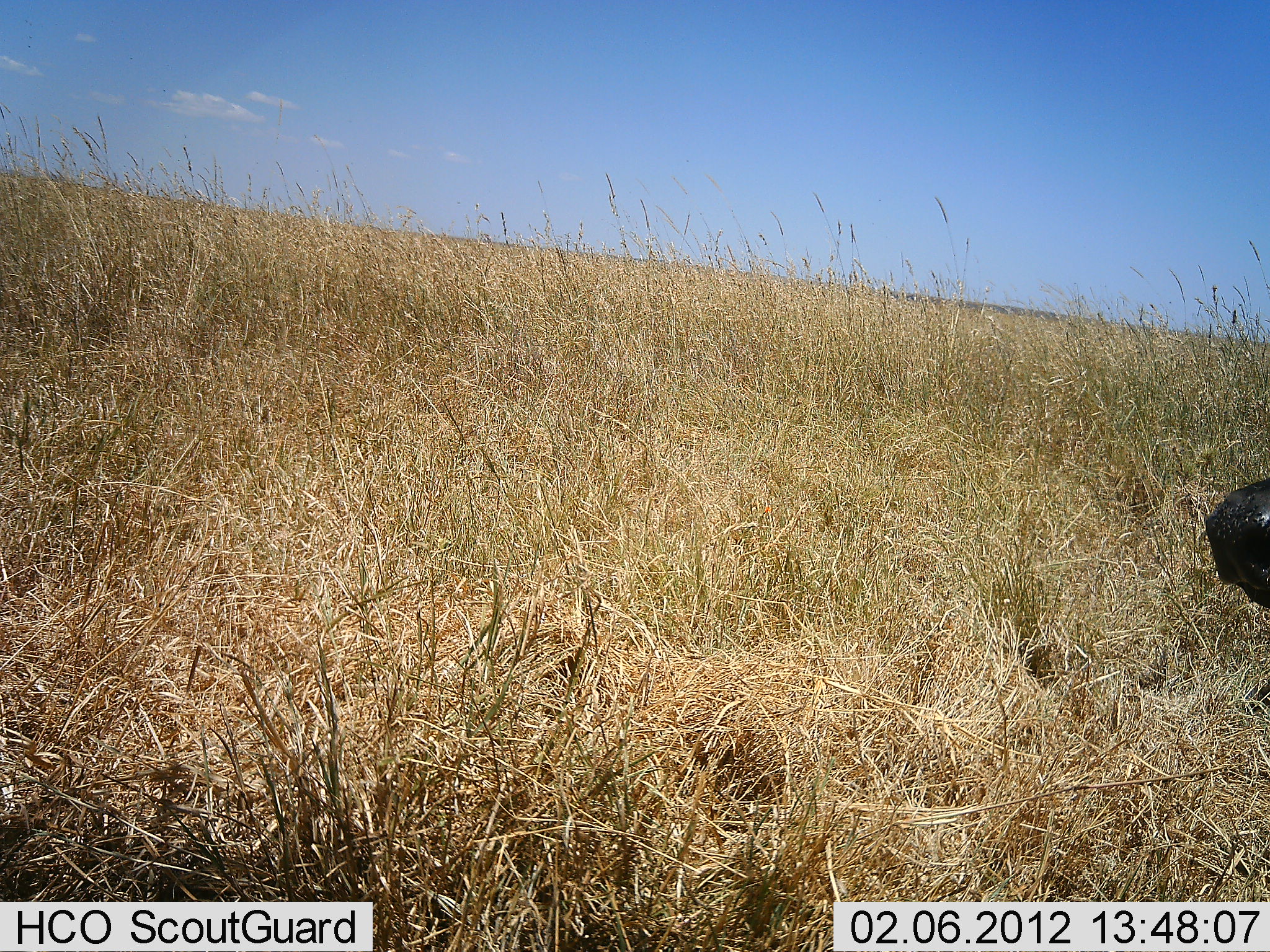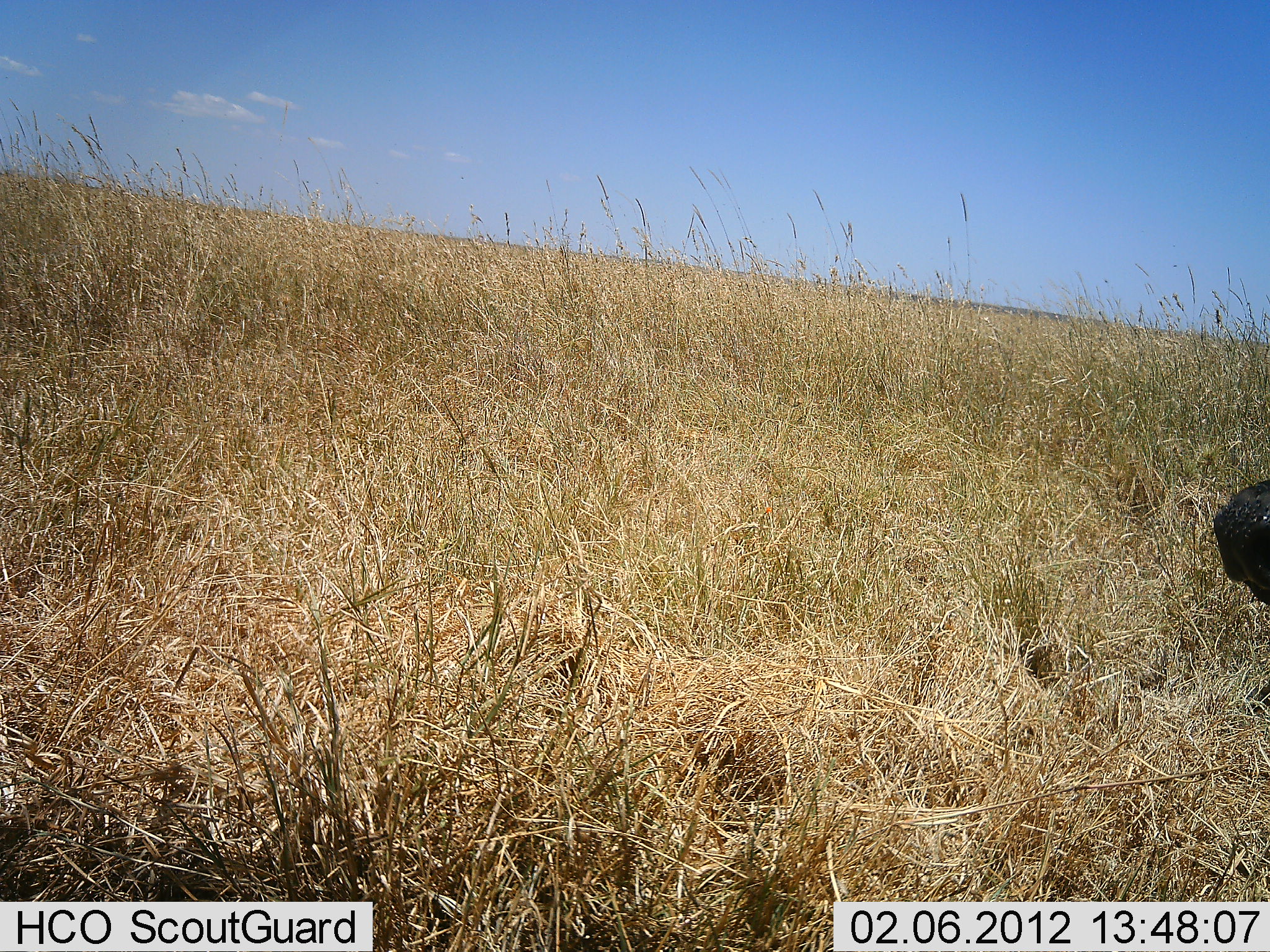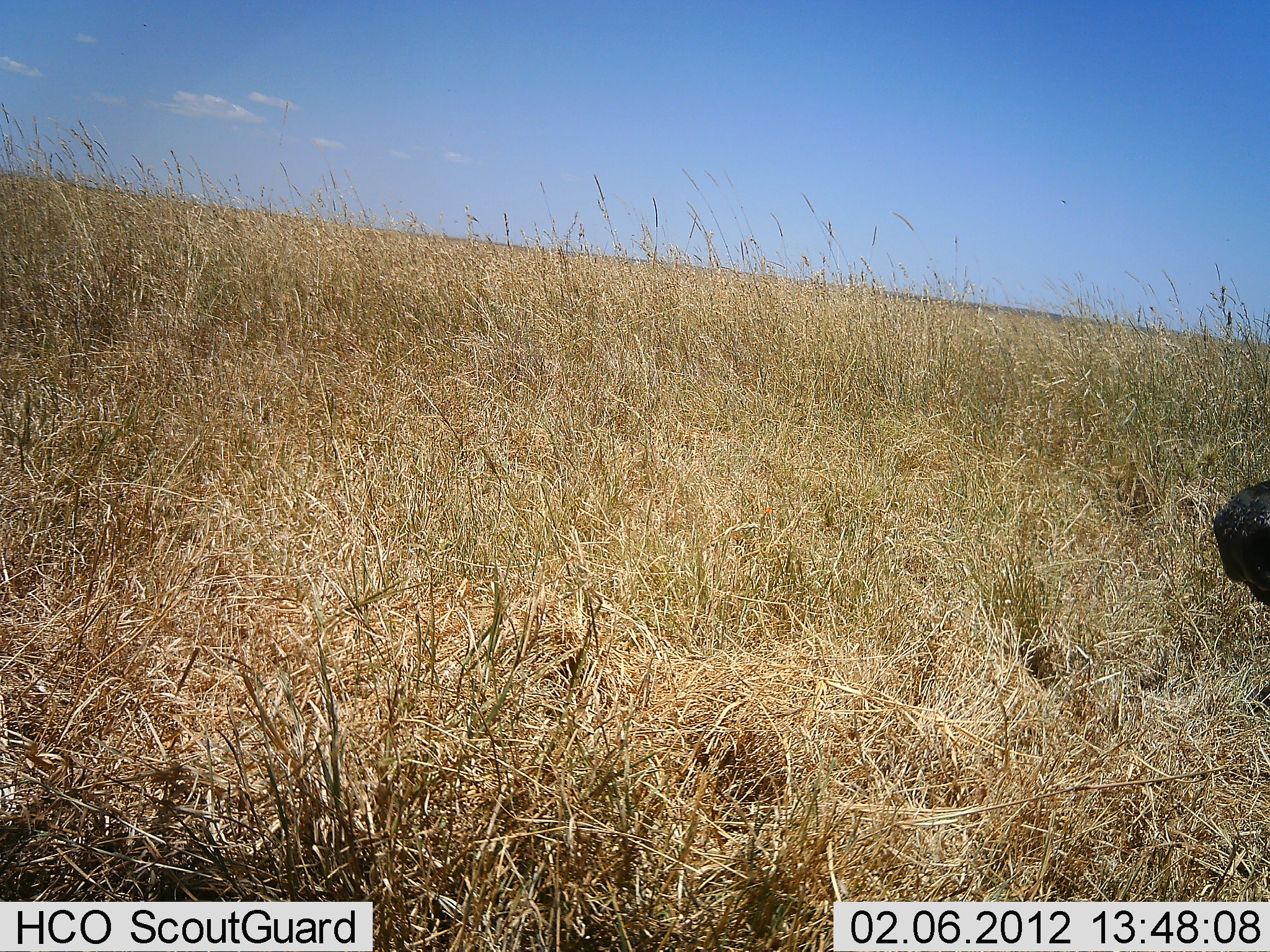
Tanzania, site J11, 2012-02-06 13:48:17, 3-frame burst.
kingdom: Animalia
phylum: Chordata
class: Mammalia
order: Artiodactyla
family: Bovidae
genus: Syncerus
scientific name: Syncerus caffer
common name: cape buffalo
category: buffalo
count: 1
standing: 14%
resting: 86%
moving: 0%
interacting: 0%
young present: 0%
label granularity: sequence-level